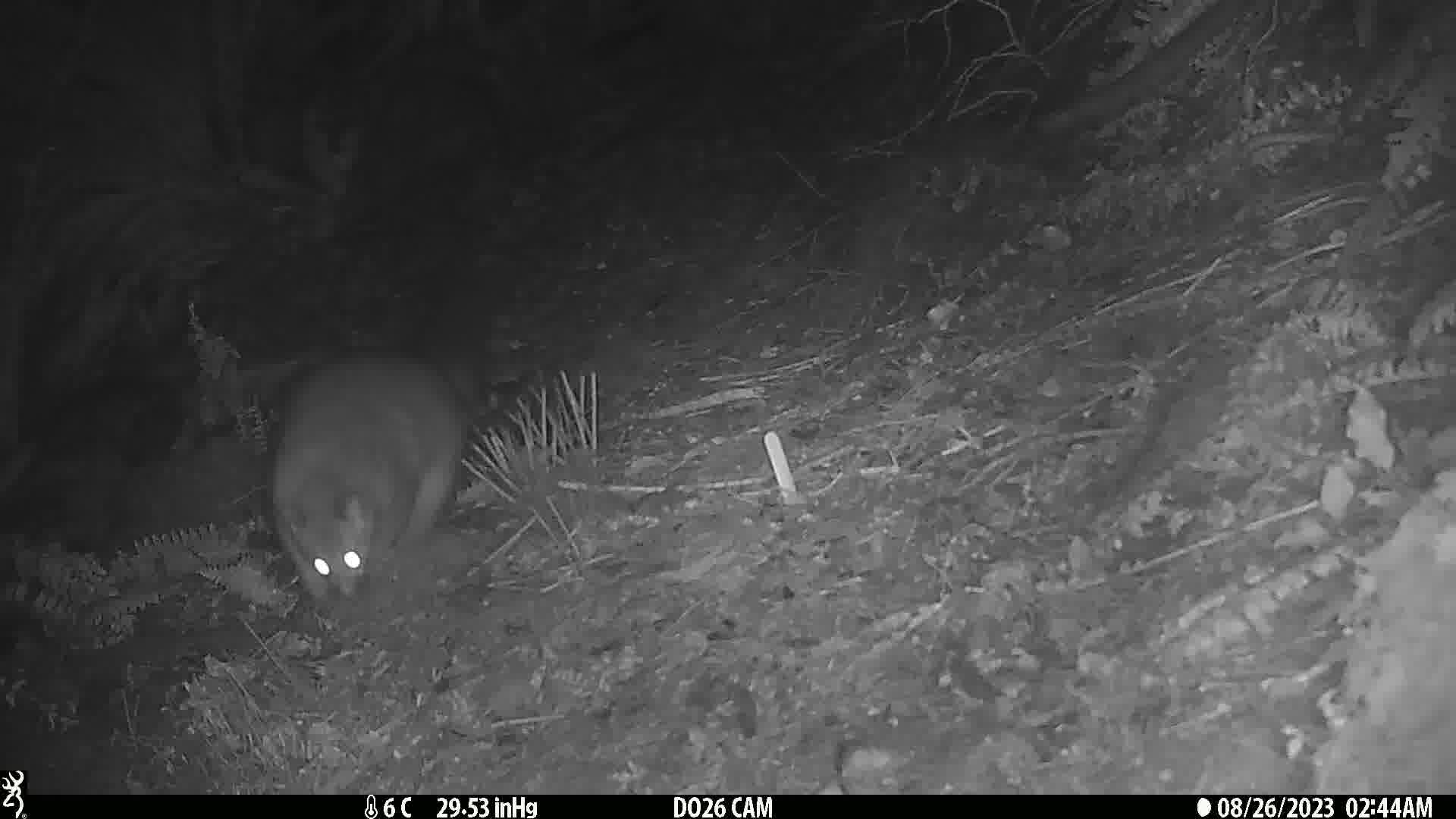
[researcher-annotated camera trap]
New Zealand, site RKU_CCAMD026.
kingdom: Animalia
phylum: Chordata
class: Mammalia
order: Diprotodontia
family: Phalangeridae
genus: Trichosurus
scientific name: Trichosurus vulpecula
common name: common brushtail possum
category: possum